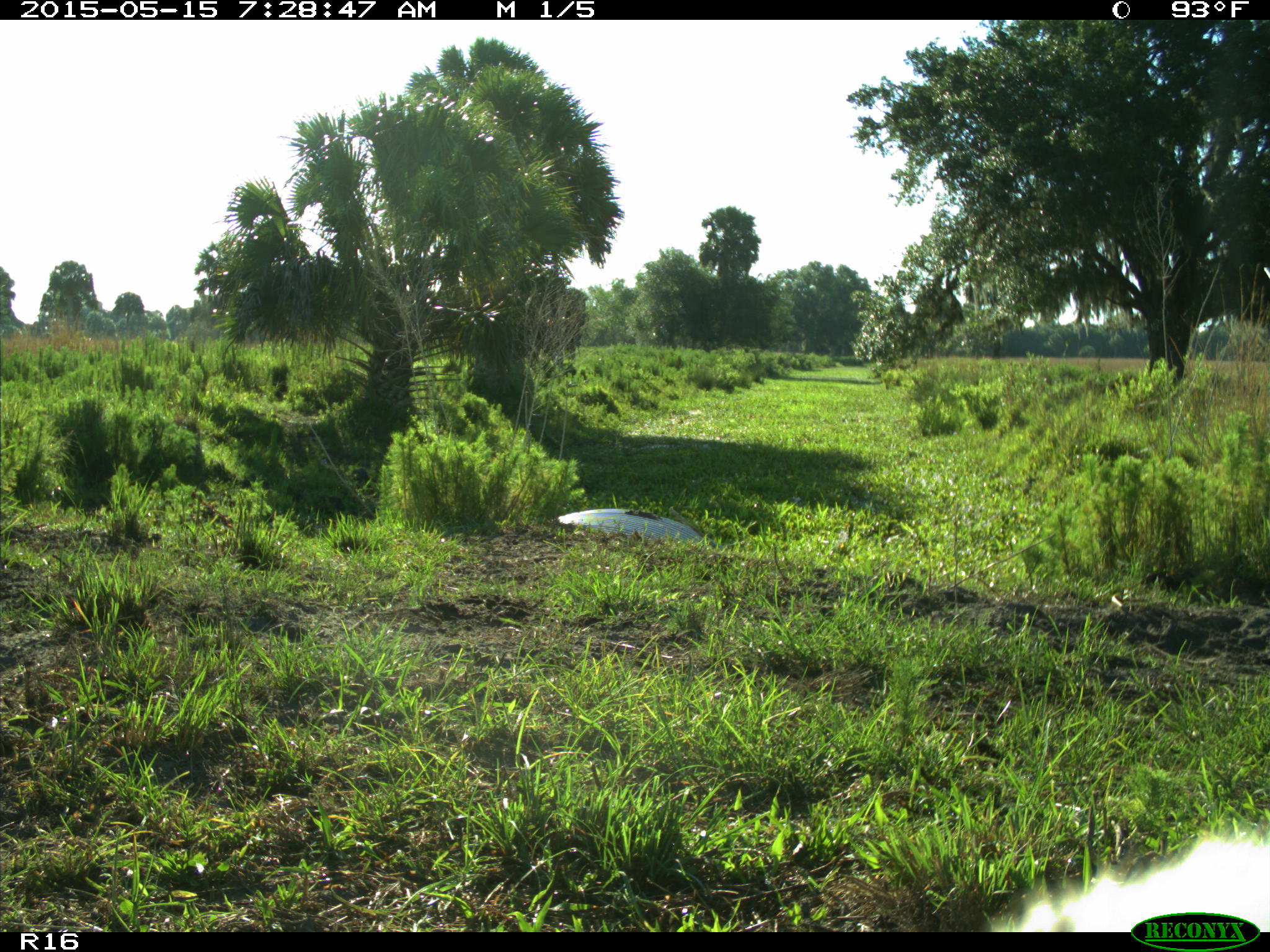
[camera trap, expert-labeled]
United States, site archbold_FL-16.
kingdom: Animalia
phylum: Chordata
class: Mammalia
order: Artiodactyla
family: Bovidae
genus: Bos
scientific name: Bos taurus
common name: domestic cow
Bos taurus (domestic cow).